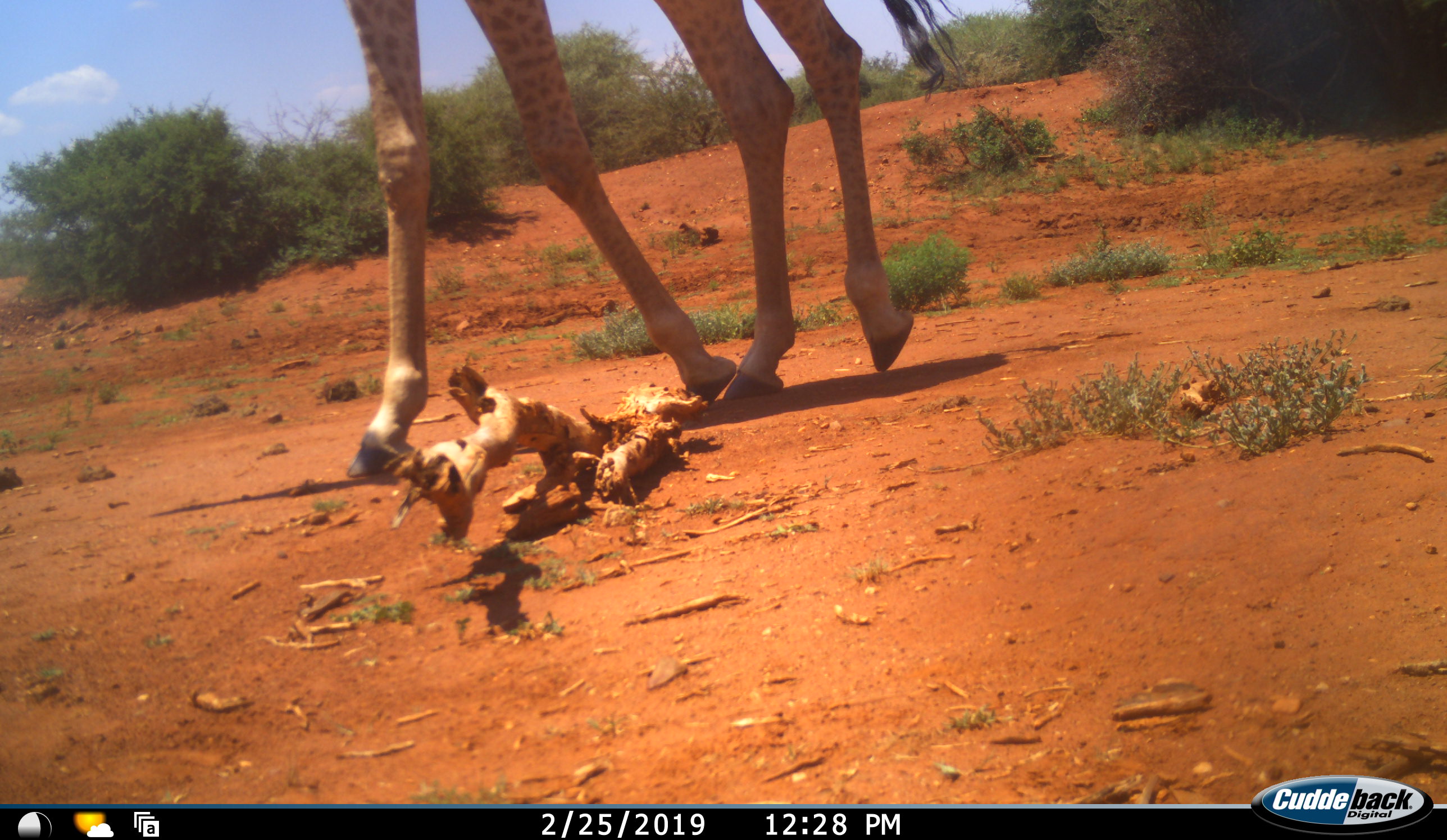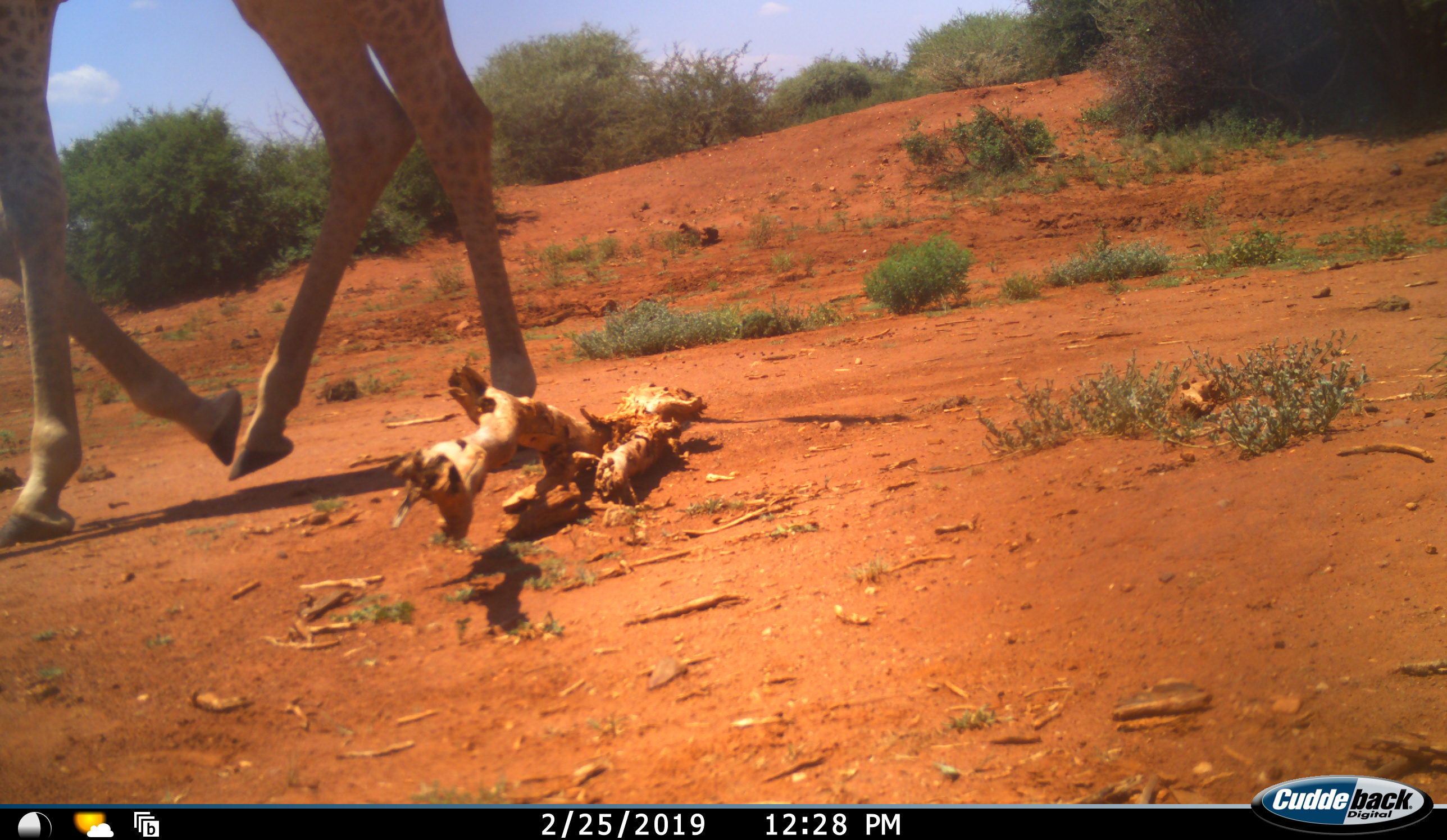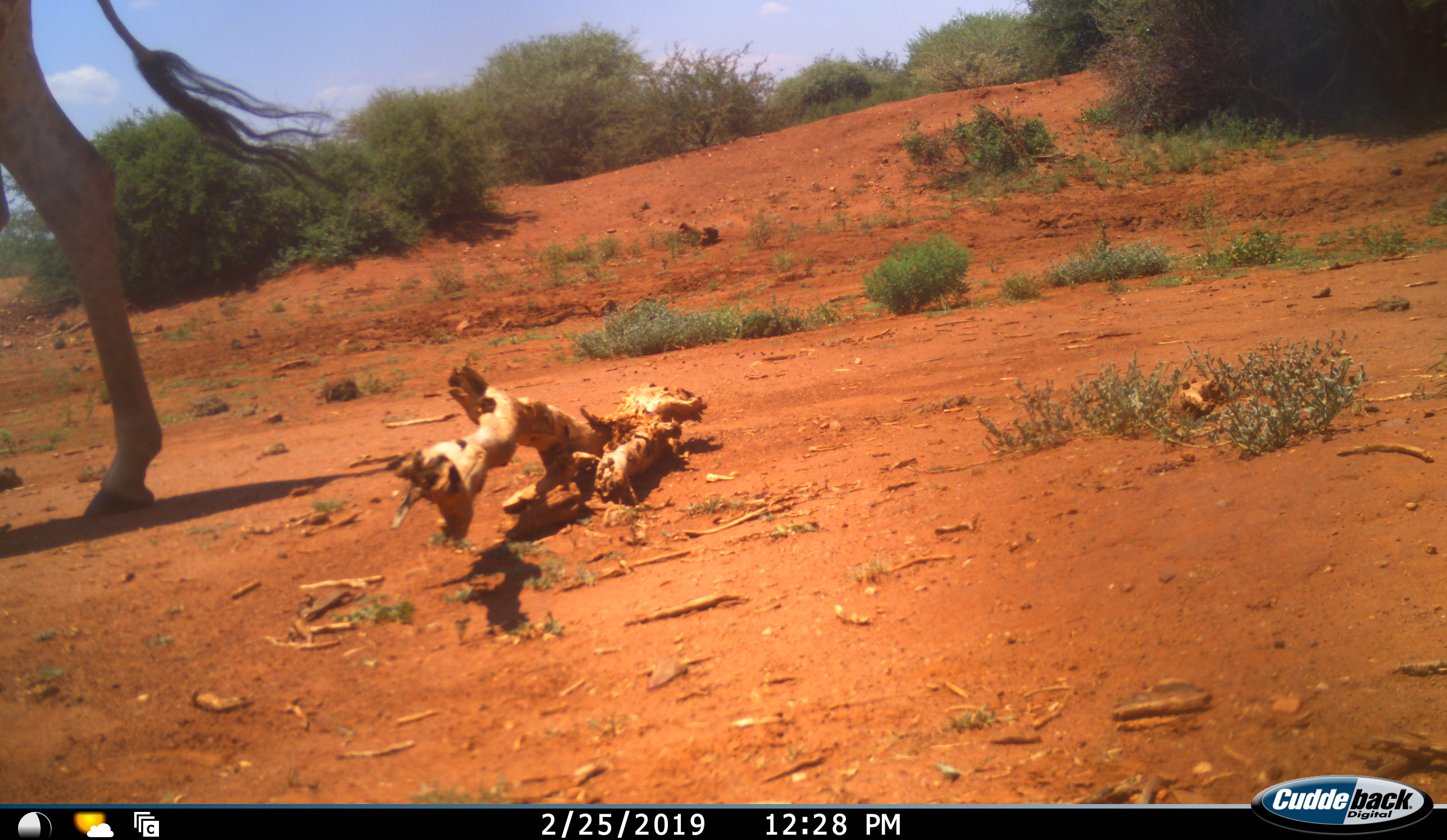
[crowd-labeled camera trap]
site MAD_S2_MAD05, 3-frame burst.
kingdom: Animalia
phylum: Chordata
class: Mammalia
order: Artiodactyla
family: Giraffidae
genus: Giraffa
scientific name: Giraffa camelopardalis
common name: giraffe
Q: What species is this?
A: Giraffe (Giraffa camelopardalis).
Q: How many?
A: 1.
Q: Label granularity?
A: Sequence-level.